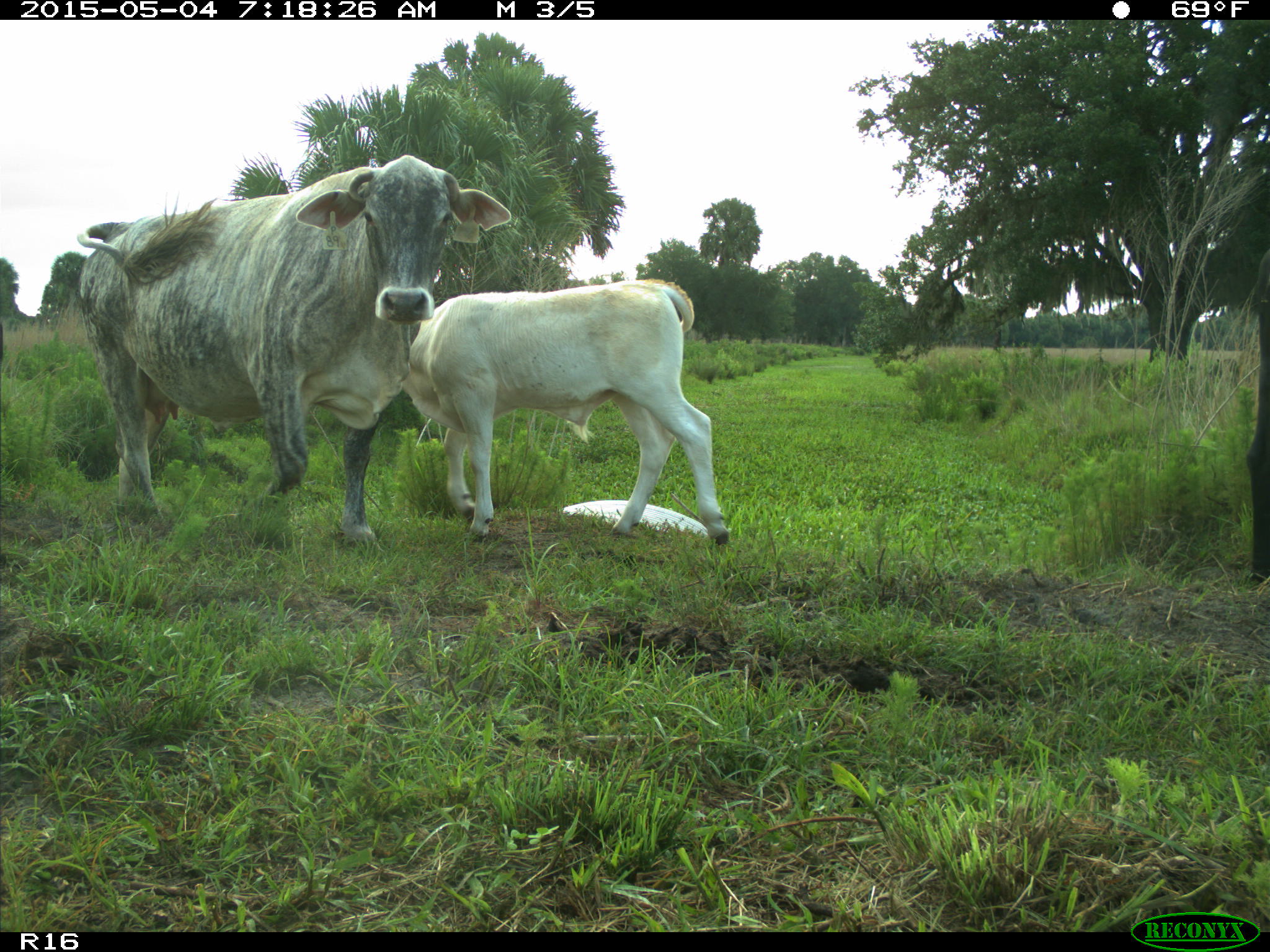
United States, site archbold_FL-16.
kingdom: Animalia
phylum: Chordata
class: Mammalia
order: Artiodactyla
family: Bovidae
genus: Bos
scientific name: Bos taurus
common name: domestic cow